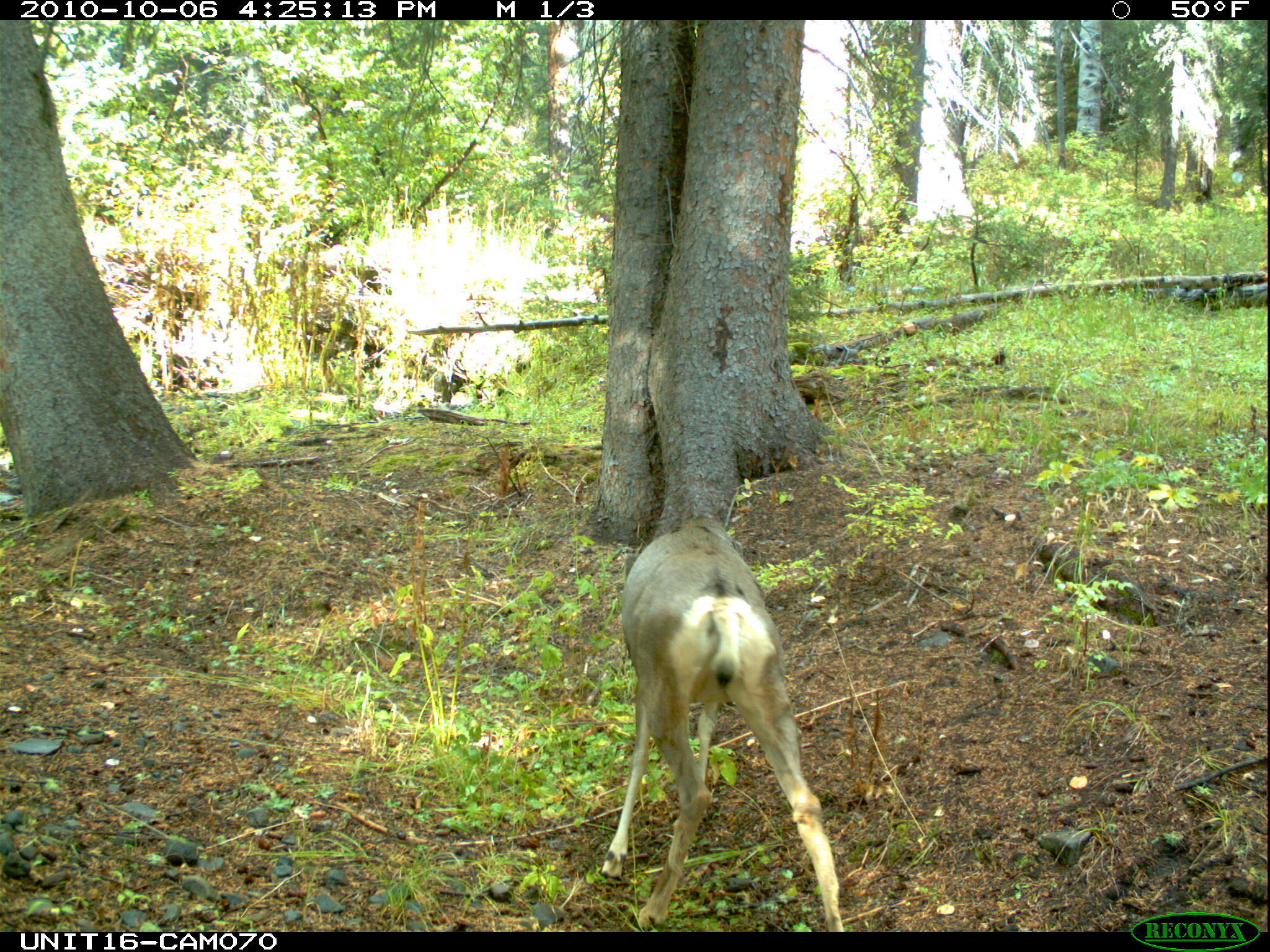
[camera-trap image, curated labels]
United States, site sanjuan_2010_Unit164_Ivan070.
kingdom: Animalia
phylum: Chordata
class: Mammalia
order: Artiodactyla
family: Cervidae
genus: Odocoileus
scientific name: Odocoileus hemionus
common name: mule deer